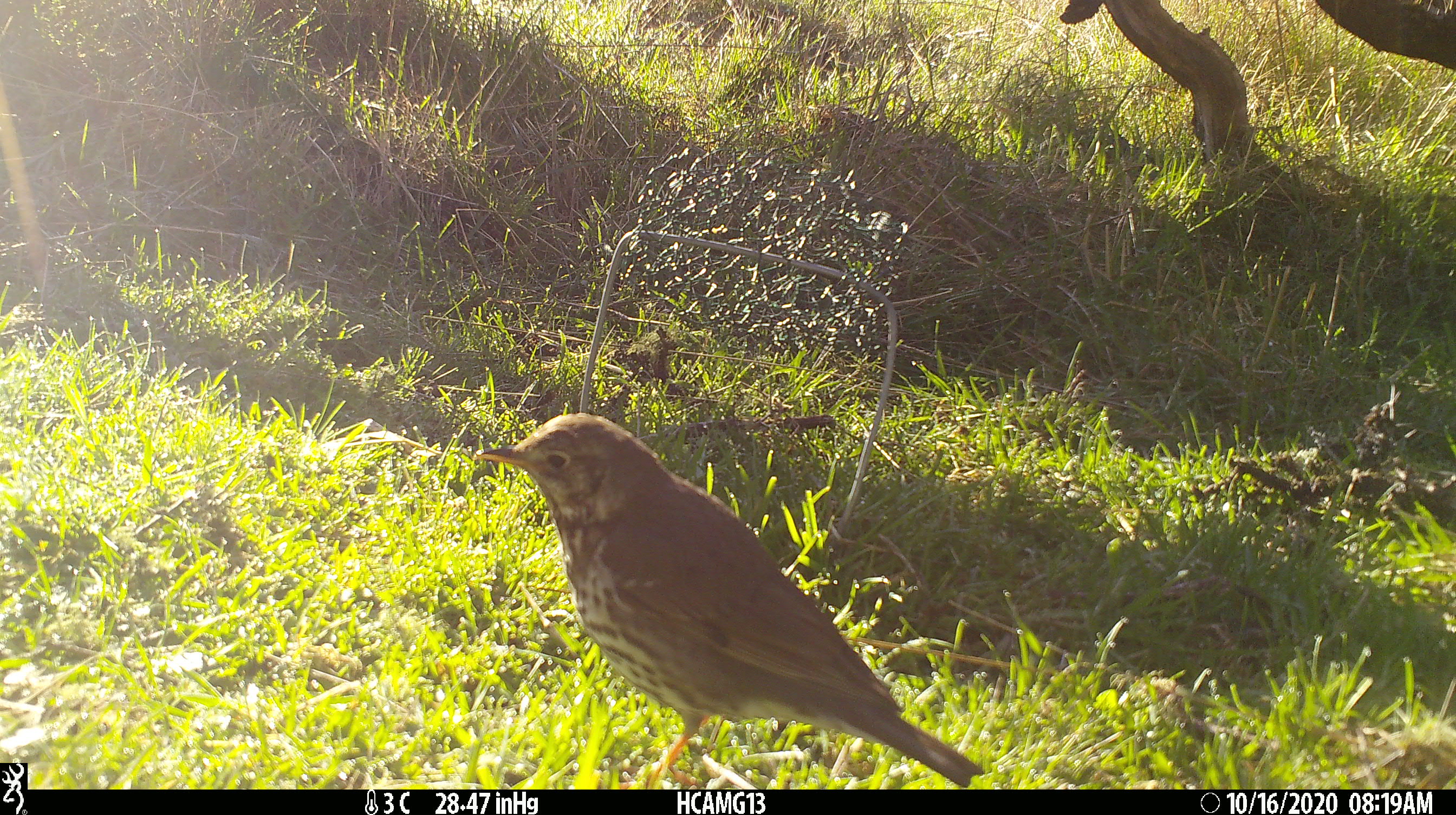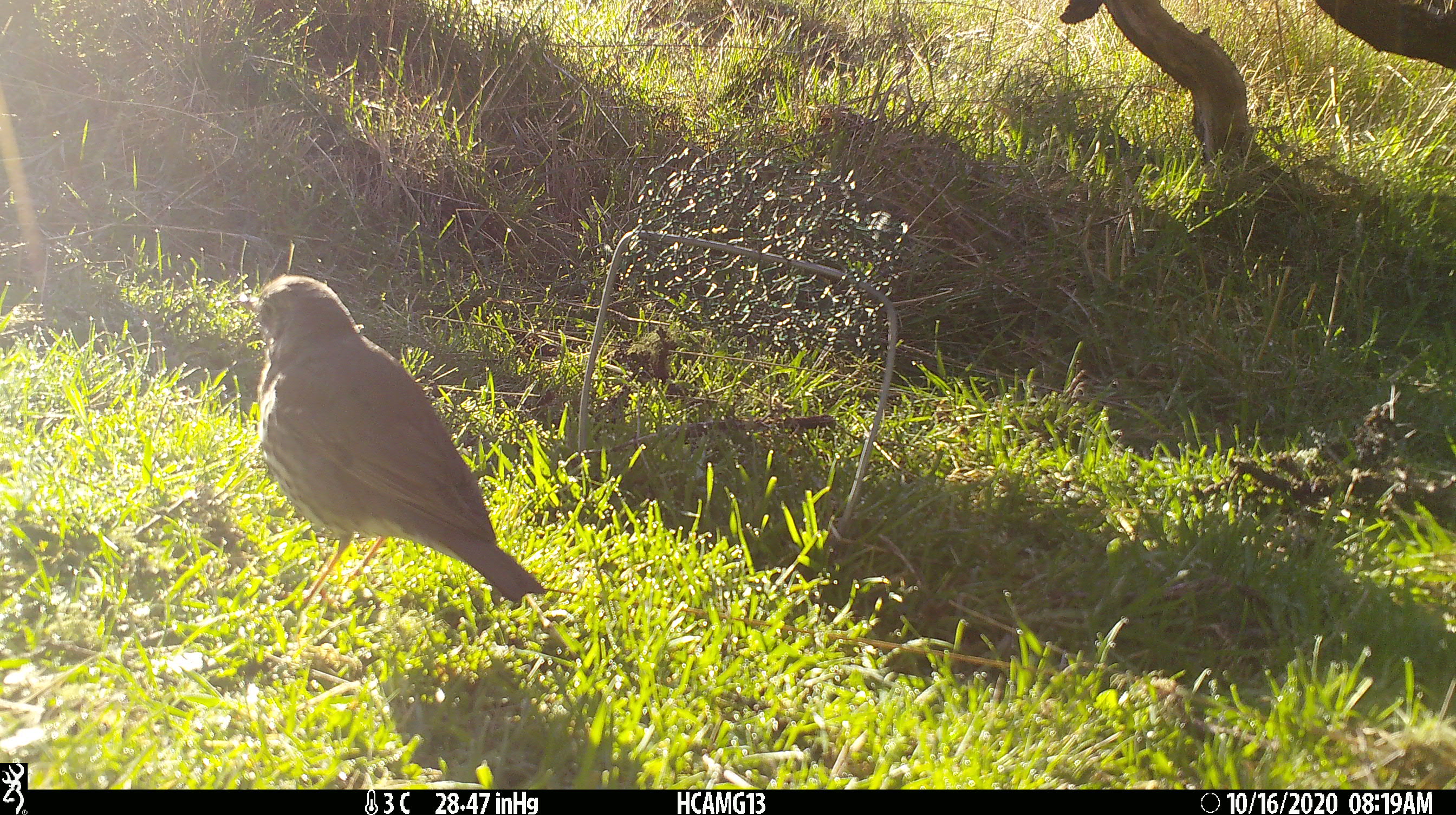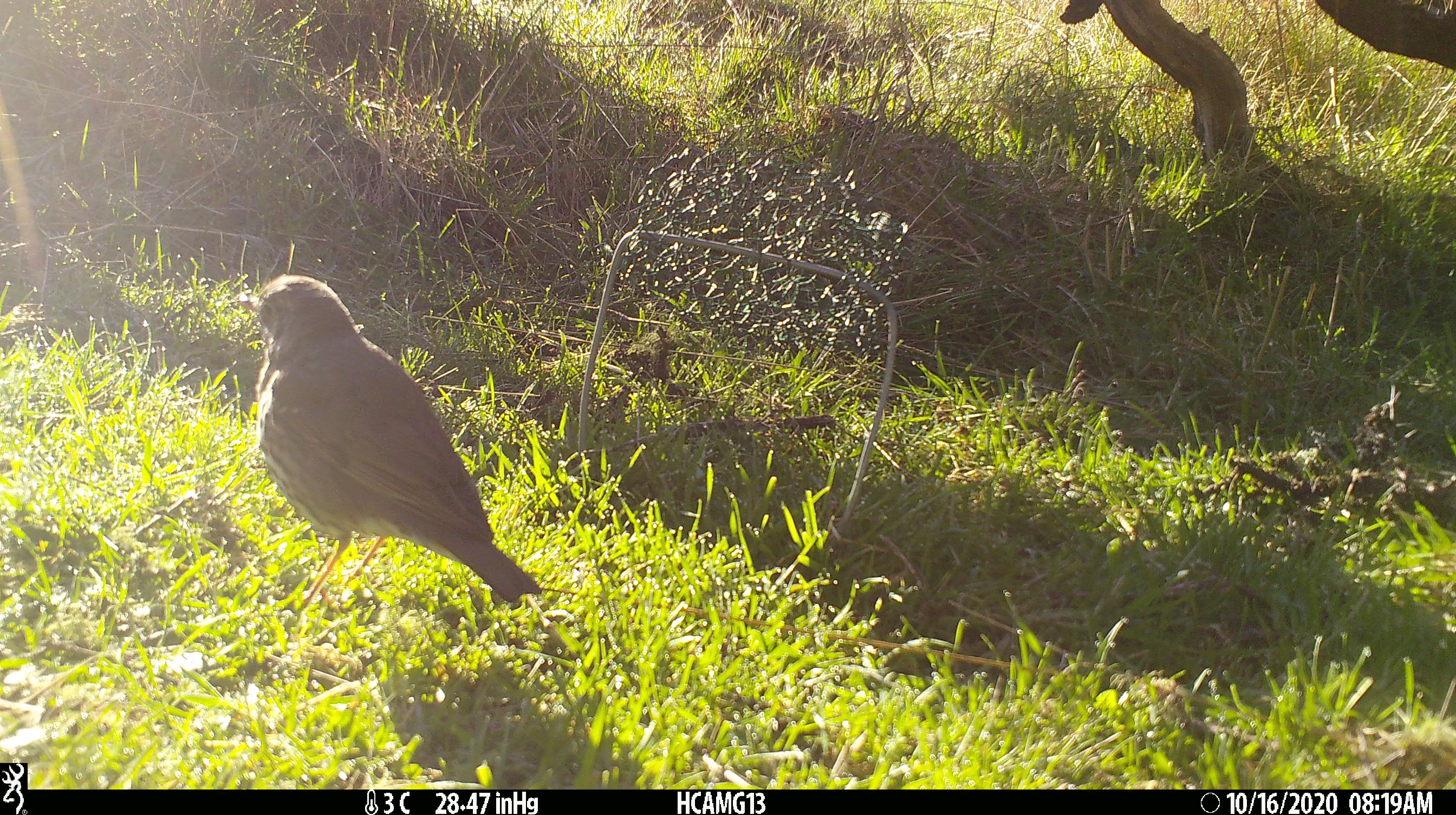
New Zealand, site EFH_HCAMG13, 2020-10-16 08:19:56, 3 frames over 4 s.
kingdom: Animalia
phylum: Chordata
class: Aves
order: Passeriformes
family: Turdidae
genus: Turdus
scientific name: Turdus philomelos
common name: song thrush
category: thrush